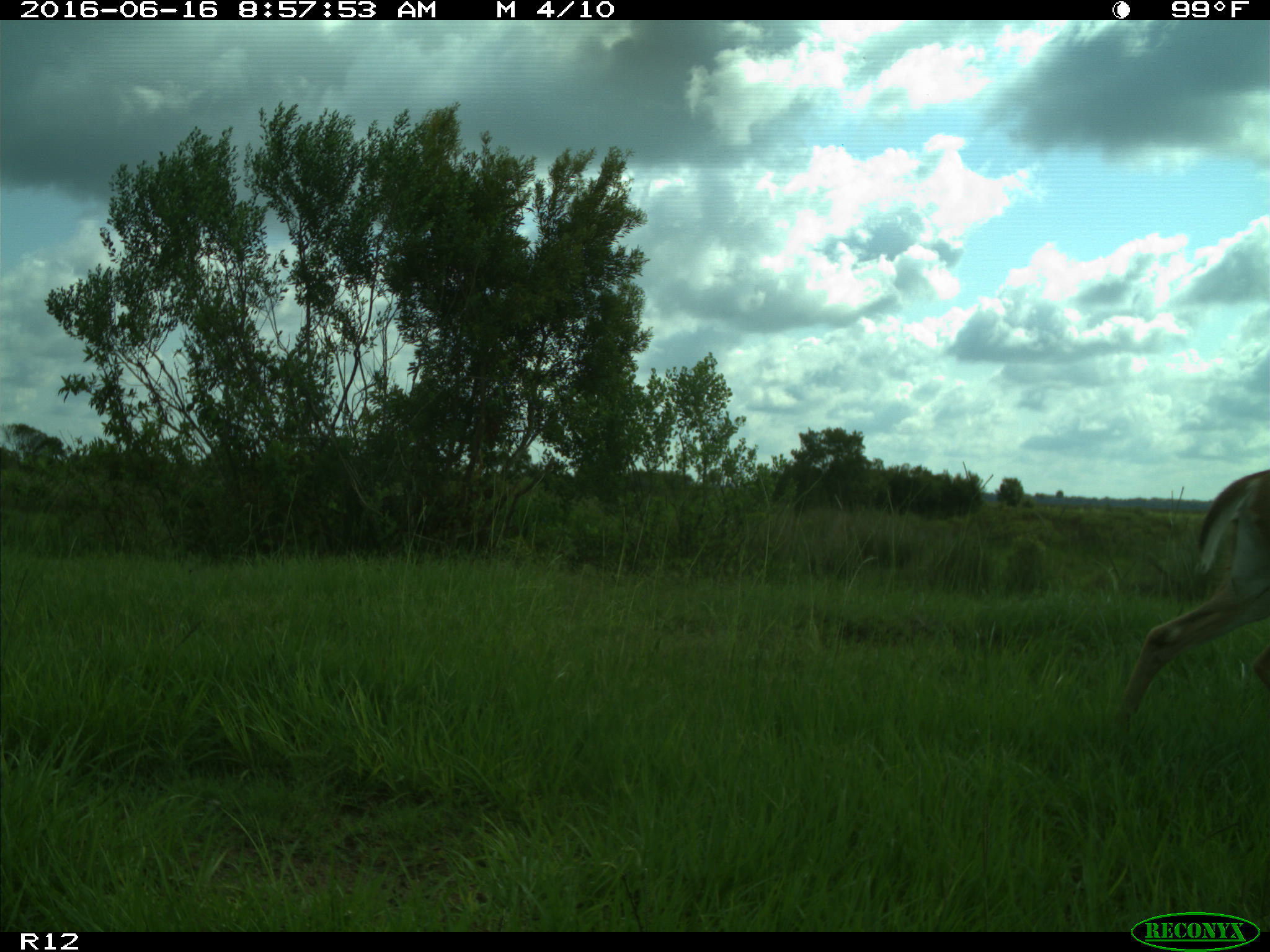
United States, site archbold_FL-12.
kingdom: Animalia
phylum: Chordata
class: Mammalia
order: Artiodactyla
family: Cervidae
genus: Odocoileus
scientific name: Odocoileus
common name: deer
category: unidentified deer